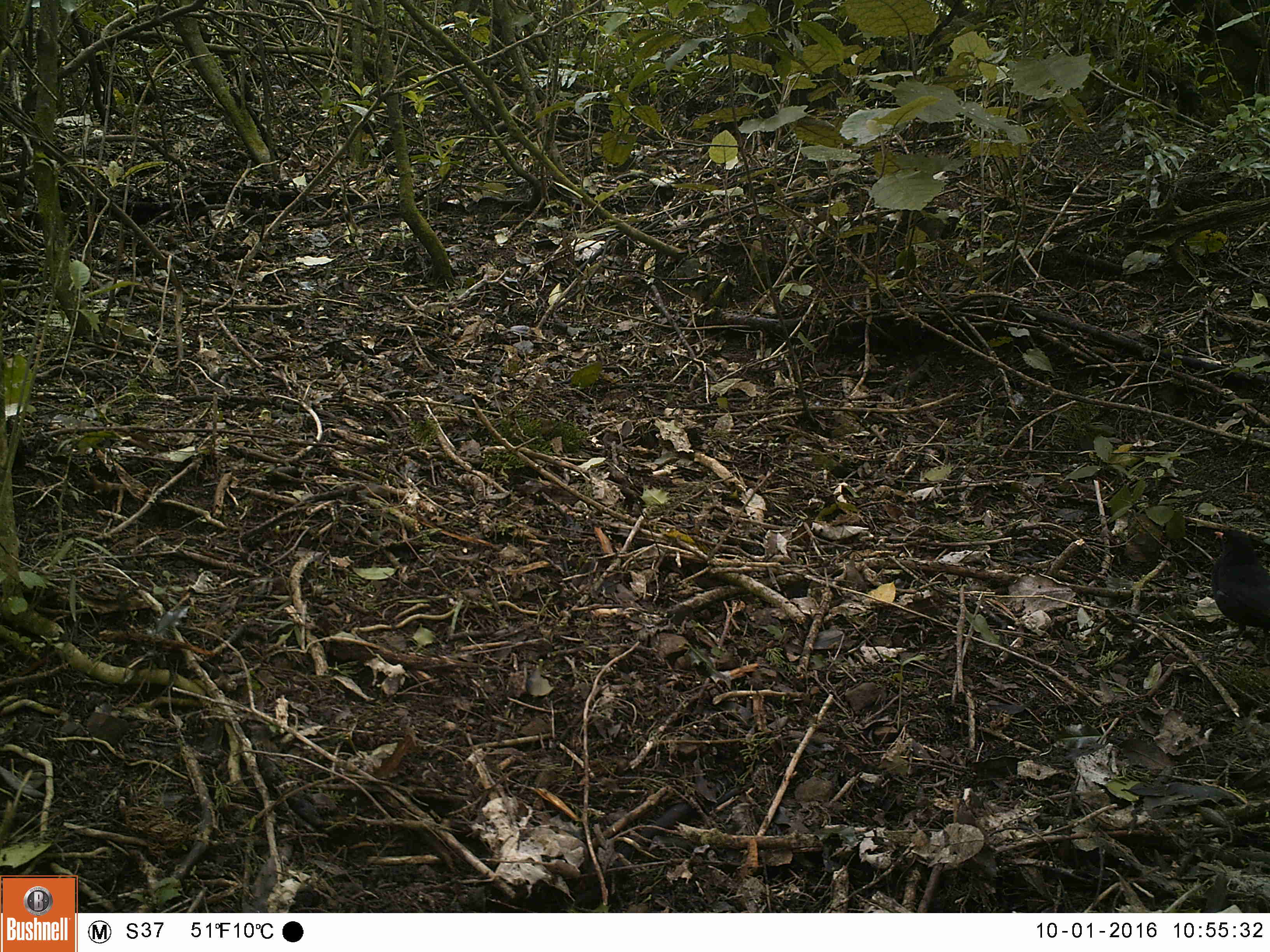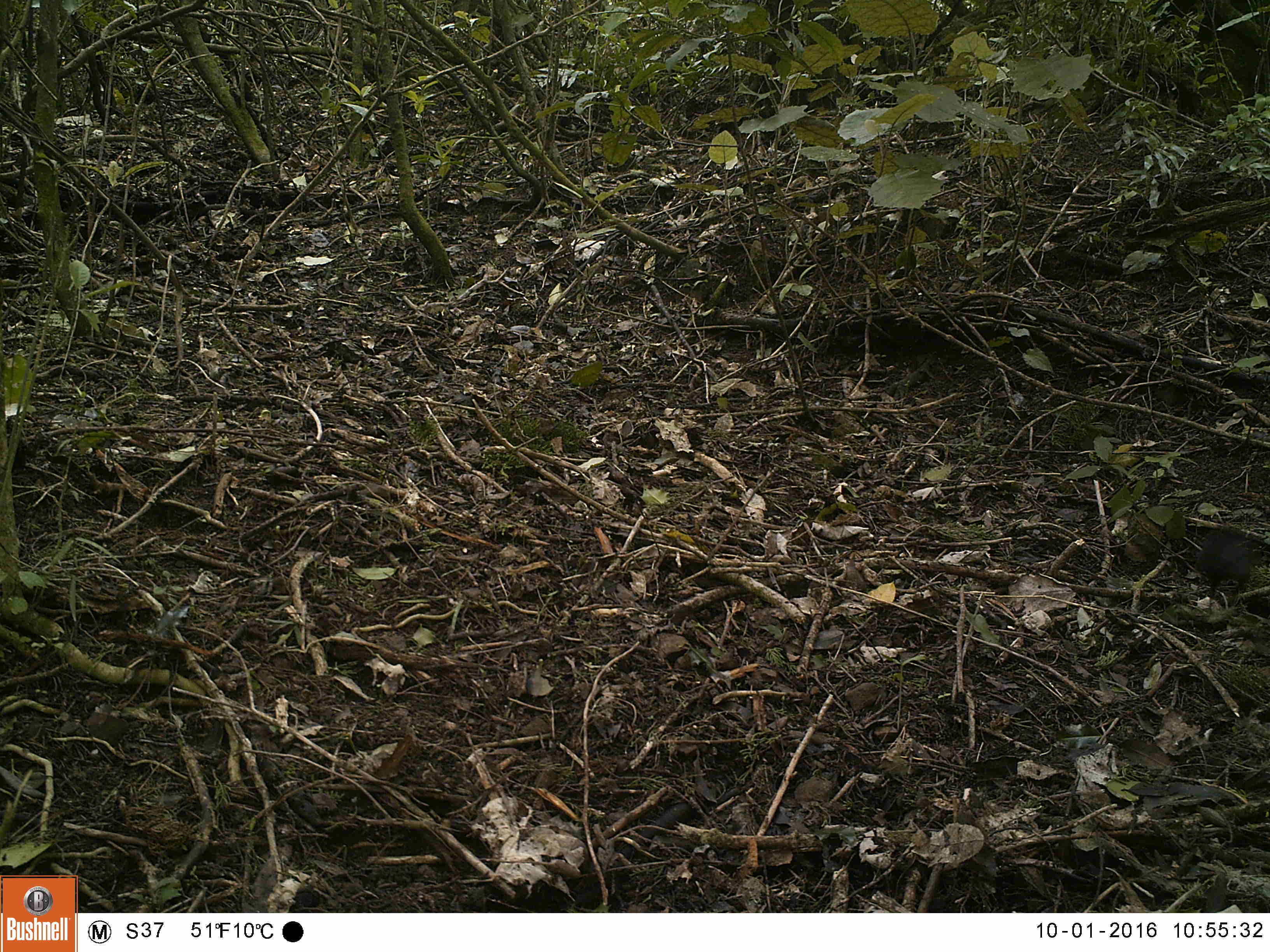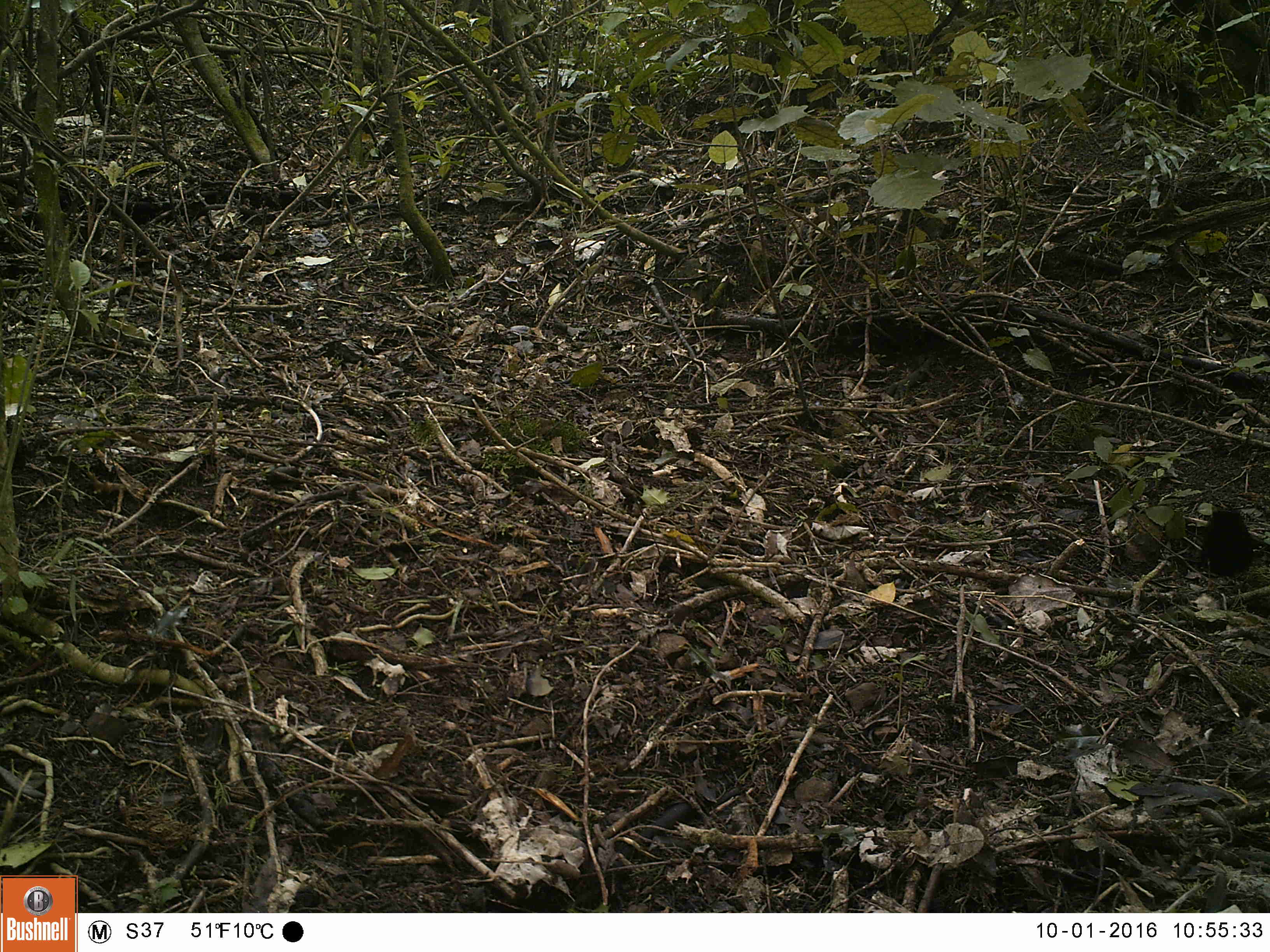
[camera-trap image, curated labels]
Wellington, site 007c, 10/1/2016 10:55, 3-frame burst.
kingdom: Animalia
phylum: Chordata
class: Aves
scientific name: Aves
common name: bird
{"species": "bird (Aves)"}